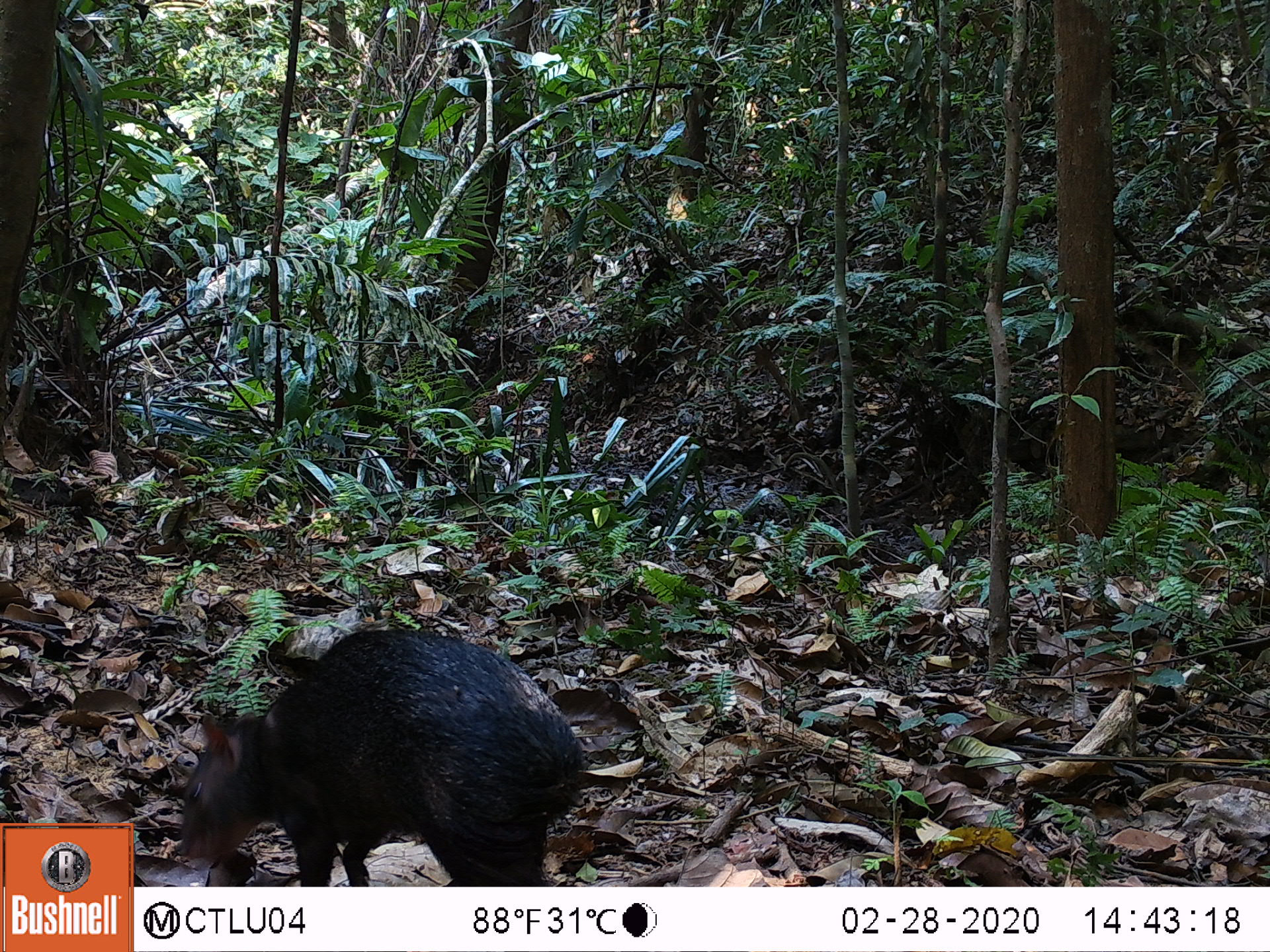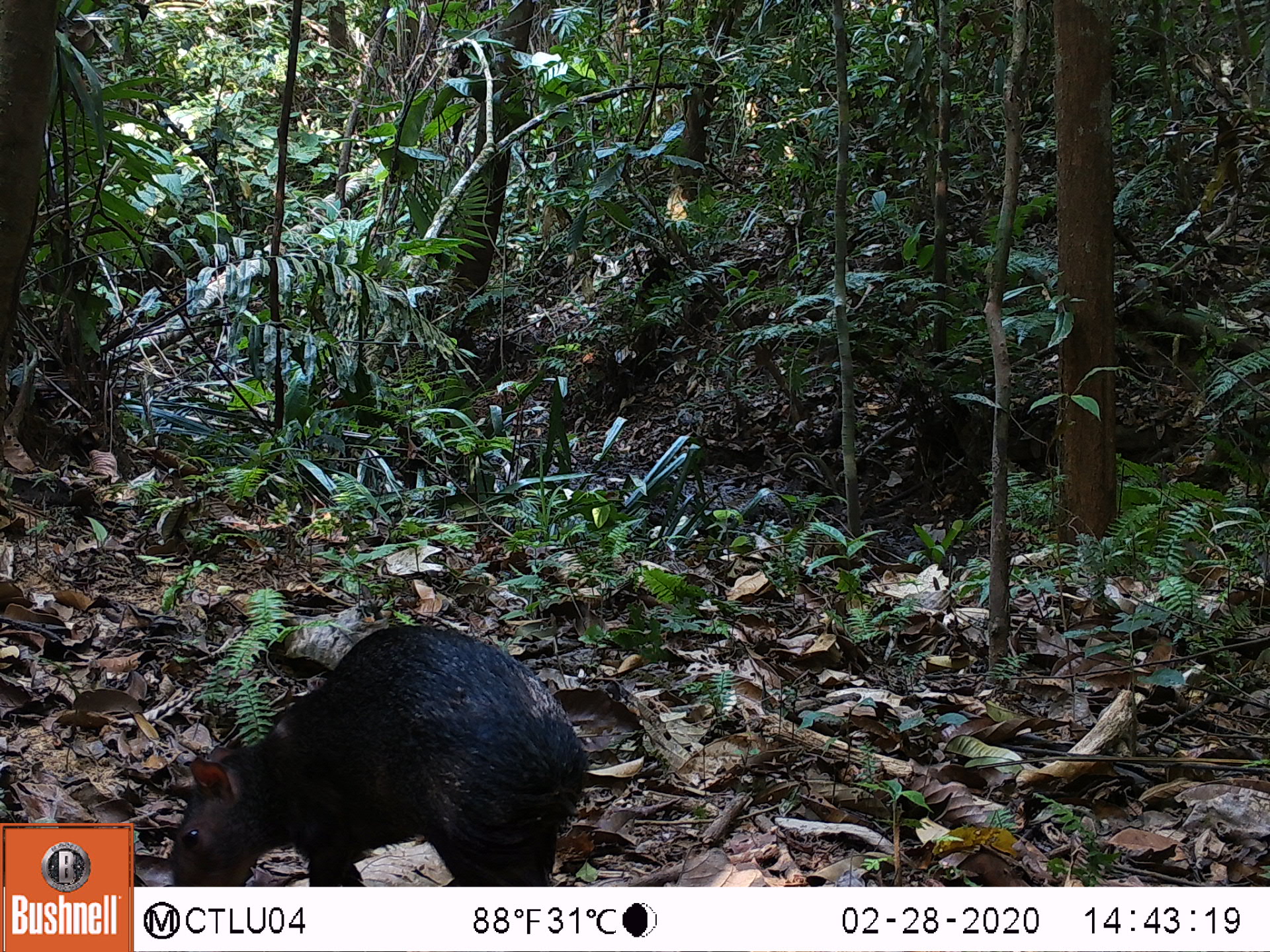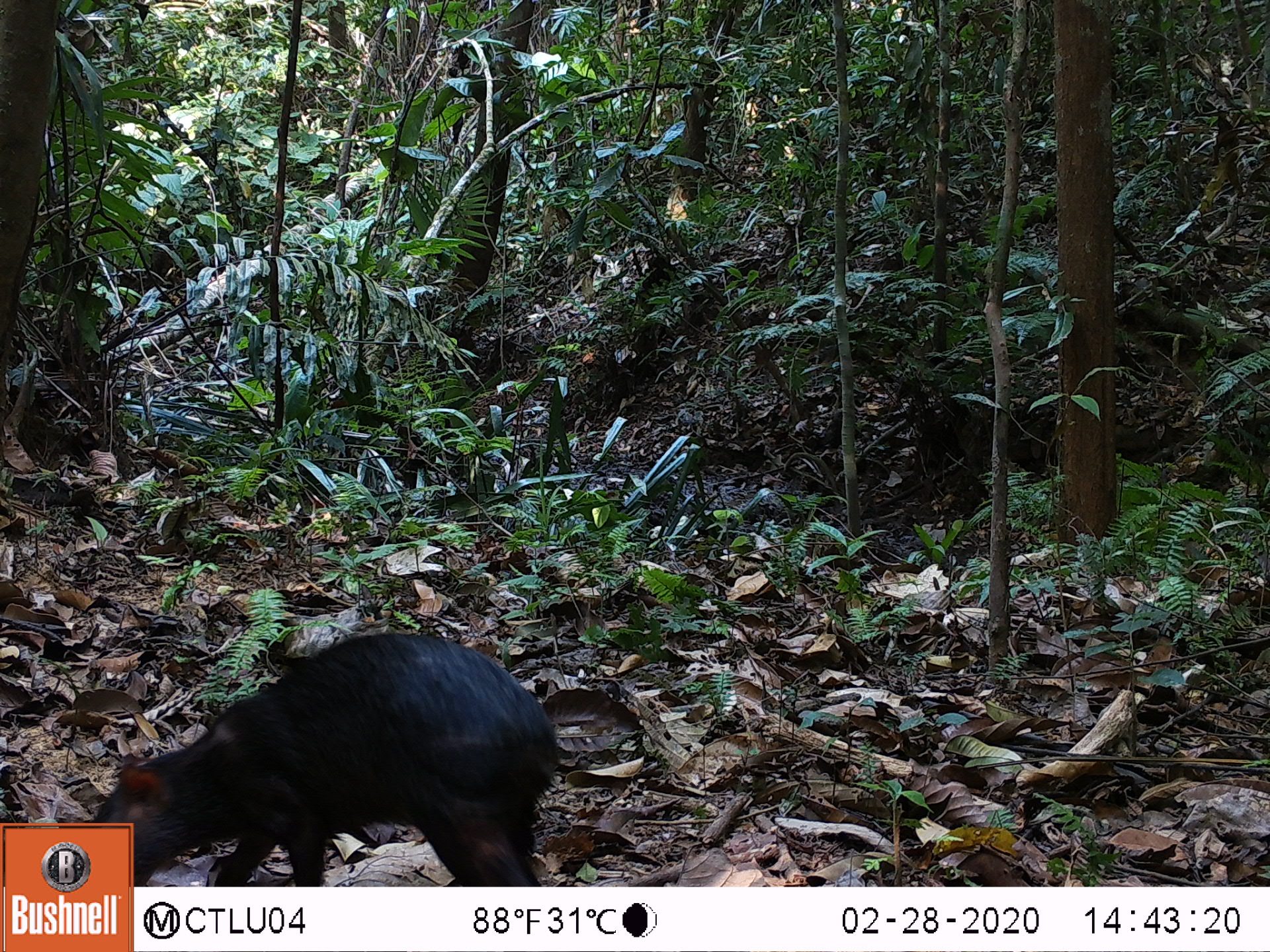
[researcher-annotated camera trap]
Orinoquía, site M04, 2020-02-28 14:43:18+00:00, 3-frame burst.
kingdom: Animalia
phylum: Chordata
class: Mammalia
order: Rodentia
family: Dasyproctidae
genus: Dasyprocta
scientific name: Dasyprocta fuliginosa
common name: black agouti